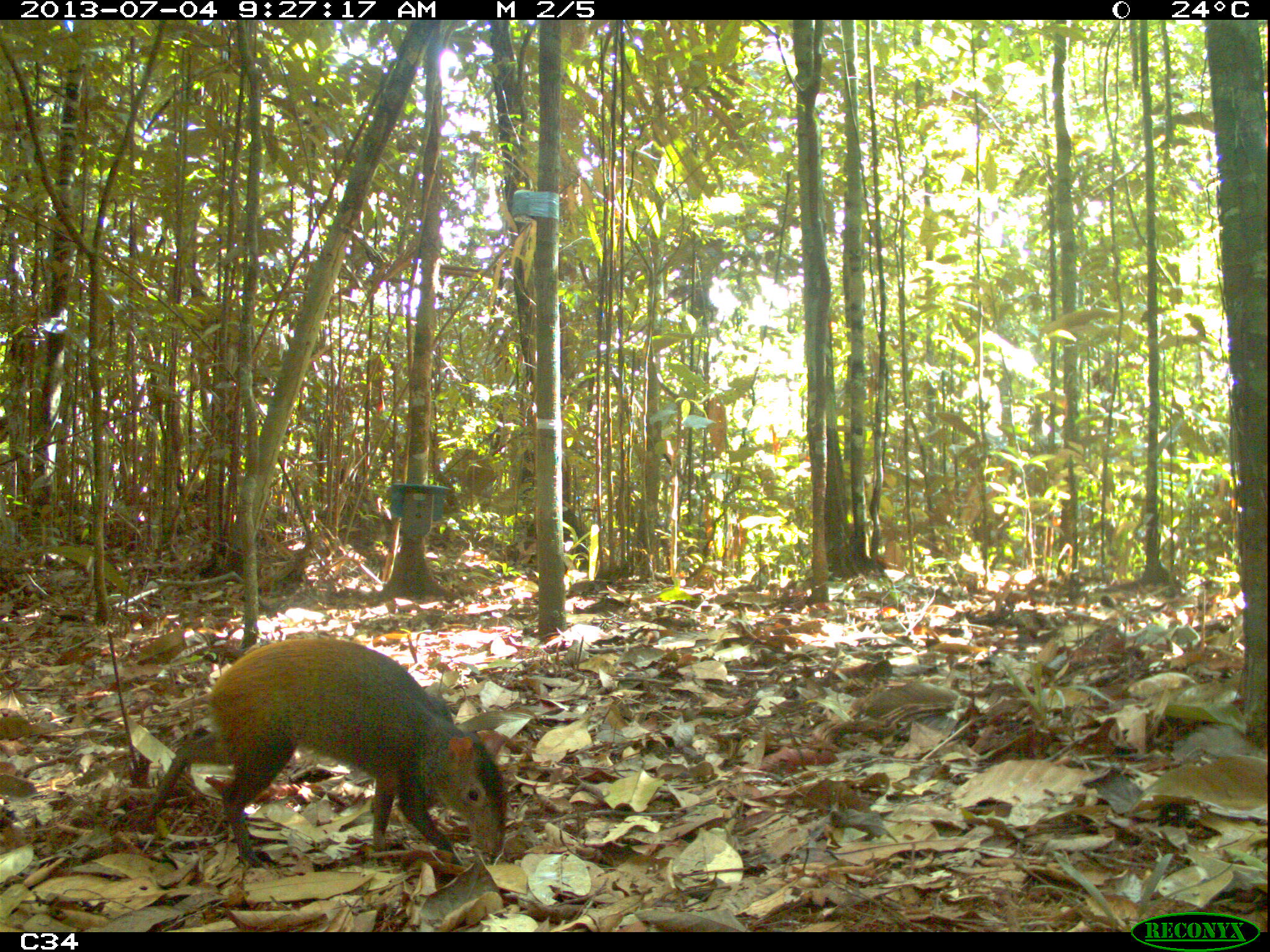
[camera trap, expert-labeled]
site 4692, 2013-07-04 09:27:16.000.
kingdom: Animalia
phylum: Chordata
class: Mammalia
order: Rodentia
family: Dasyproctidae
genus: Dasyprocta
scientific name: Dasyprocta leporina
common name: red-rumped agouti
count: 1